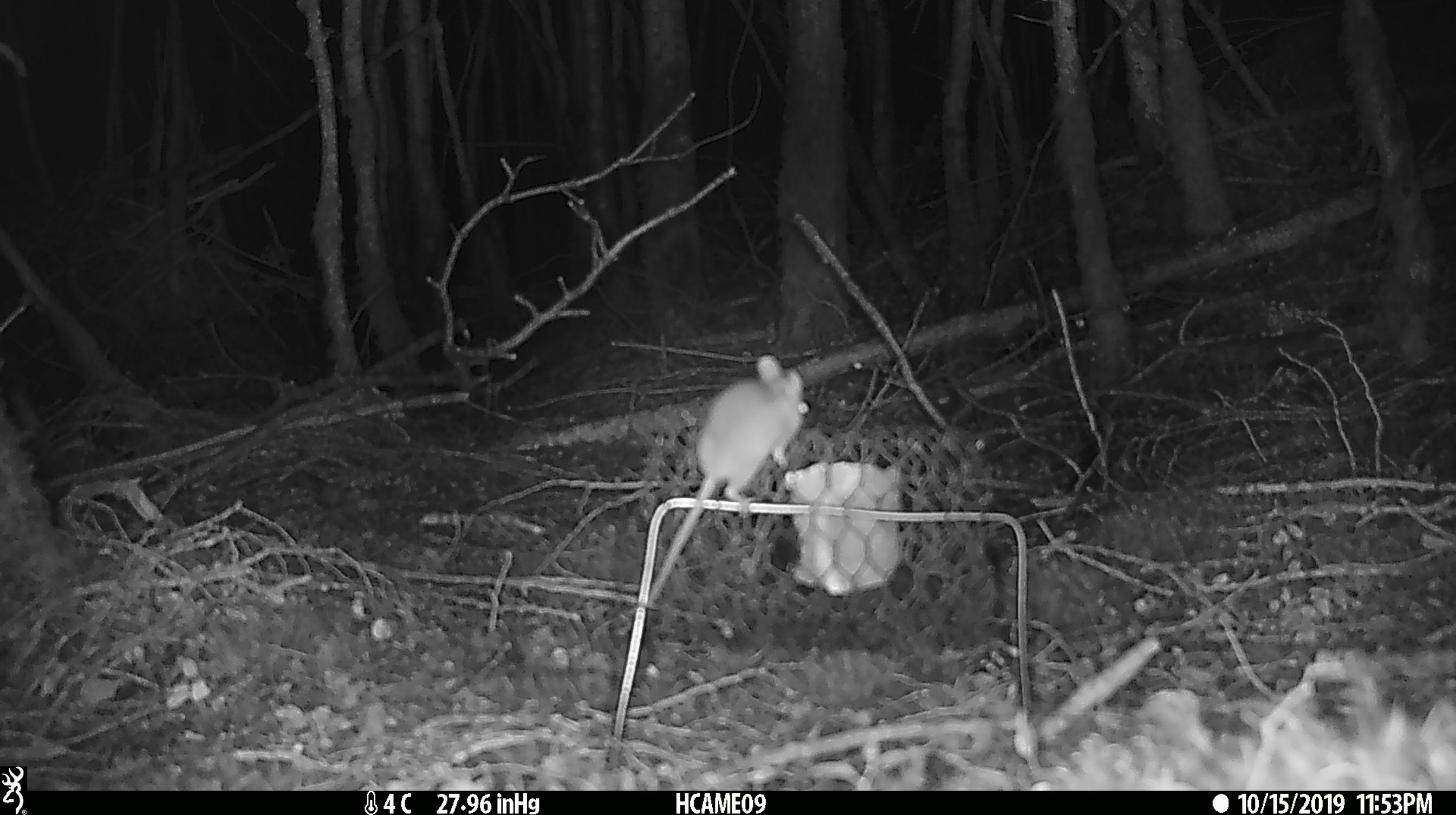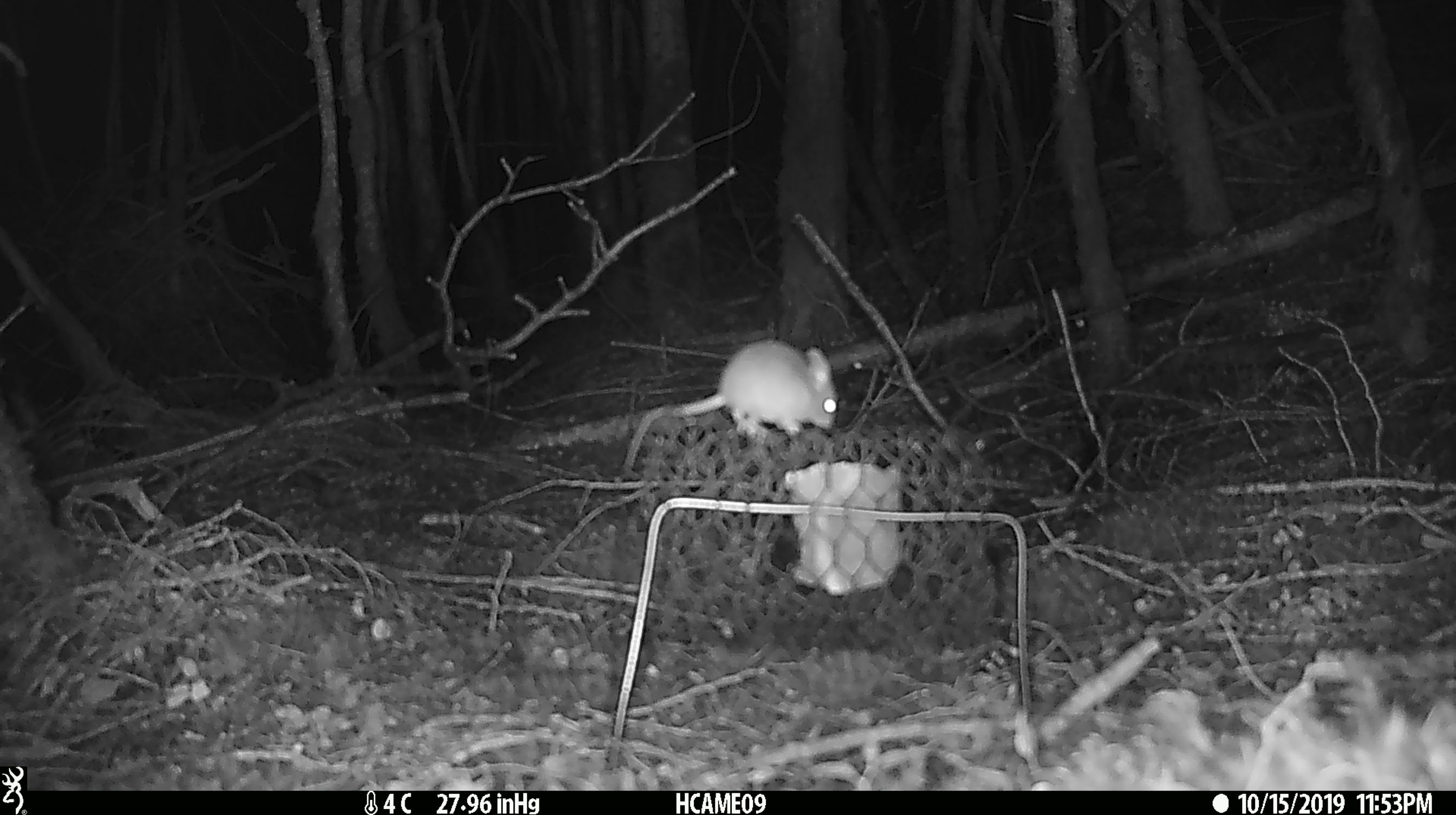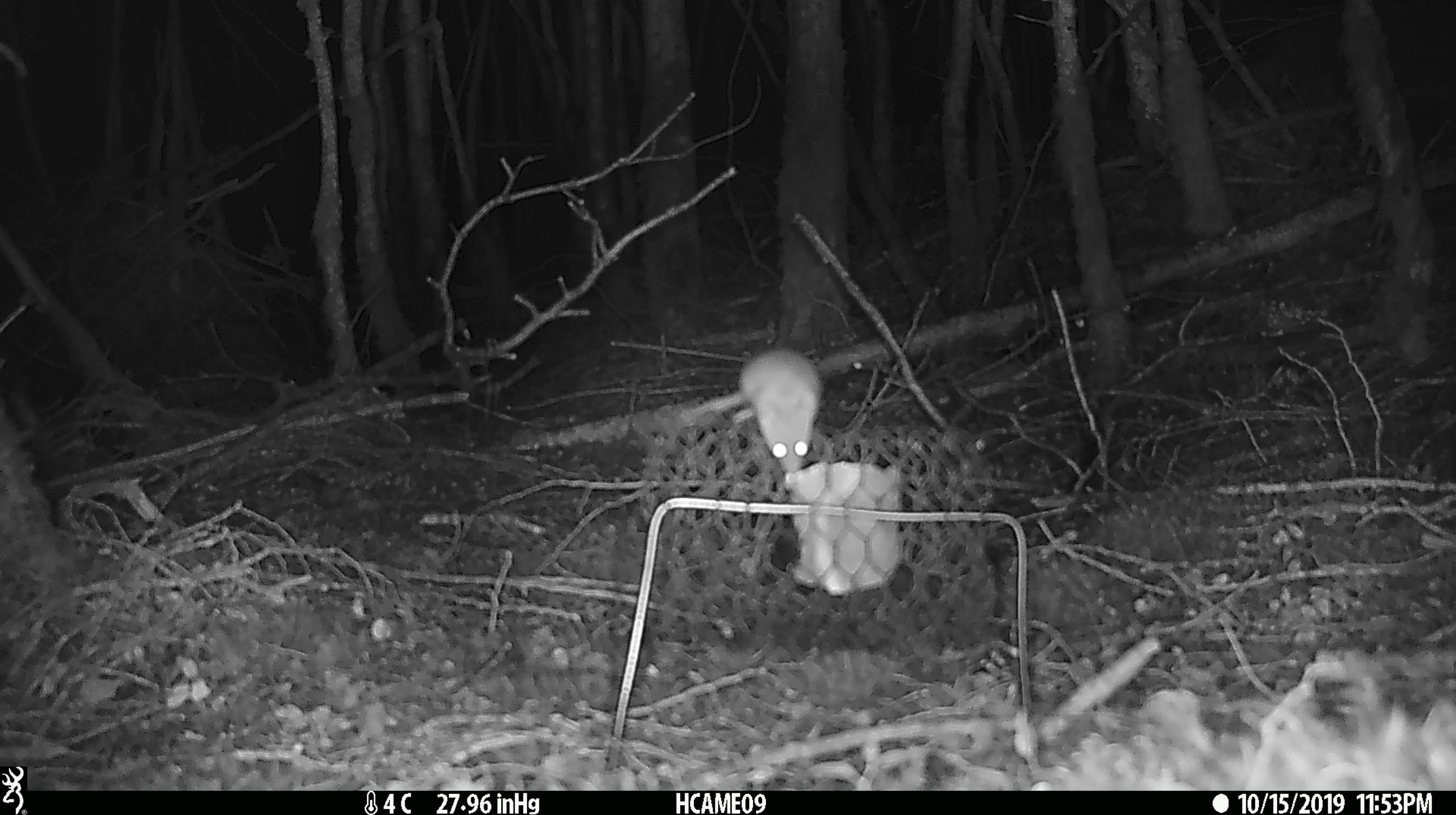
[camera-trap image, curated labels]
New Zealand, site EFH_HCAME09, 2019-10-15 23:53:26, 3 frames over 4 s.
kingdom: Animalia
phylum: Chordata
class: Mammalia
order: Rodentia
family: Muridae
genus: Mus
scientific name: Mus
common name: mouse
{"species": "mouse (Mus)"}